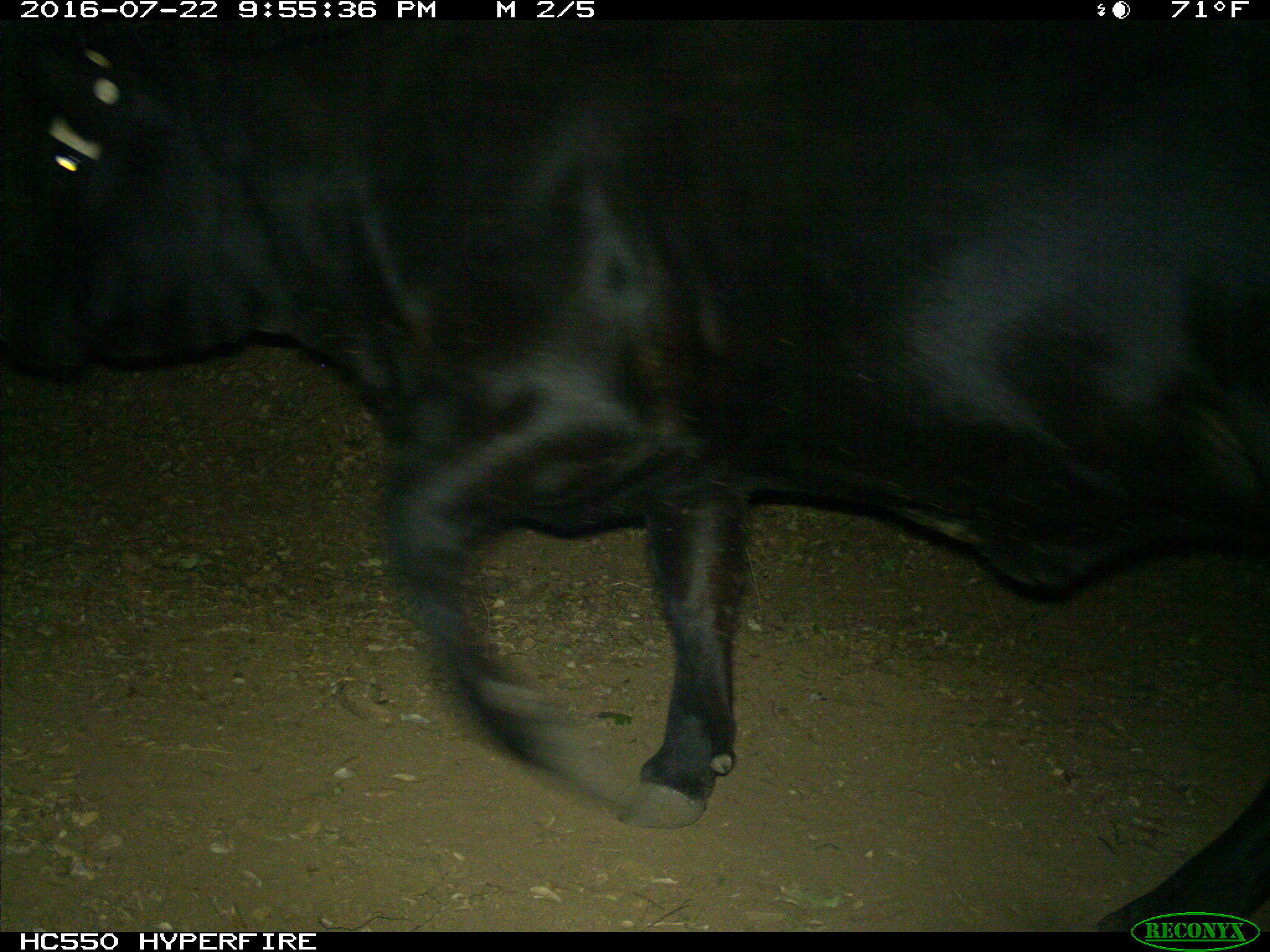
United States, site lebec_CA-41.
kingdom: Animalia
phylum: Chordata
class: Mammalia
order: Artiodactyla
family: Bovidae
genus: Bos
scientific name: Bos taurus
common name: domestic cow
Bos taurus (domestic cow).